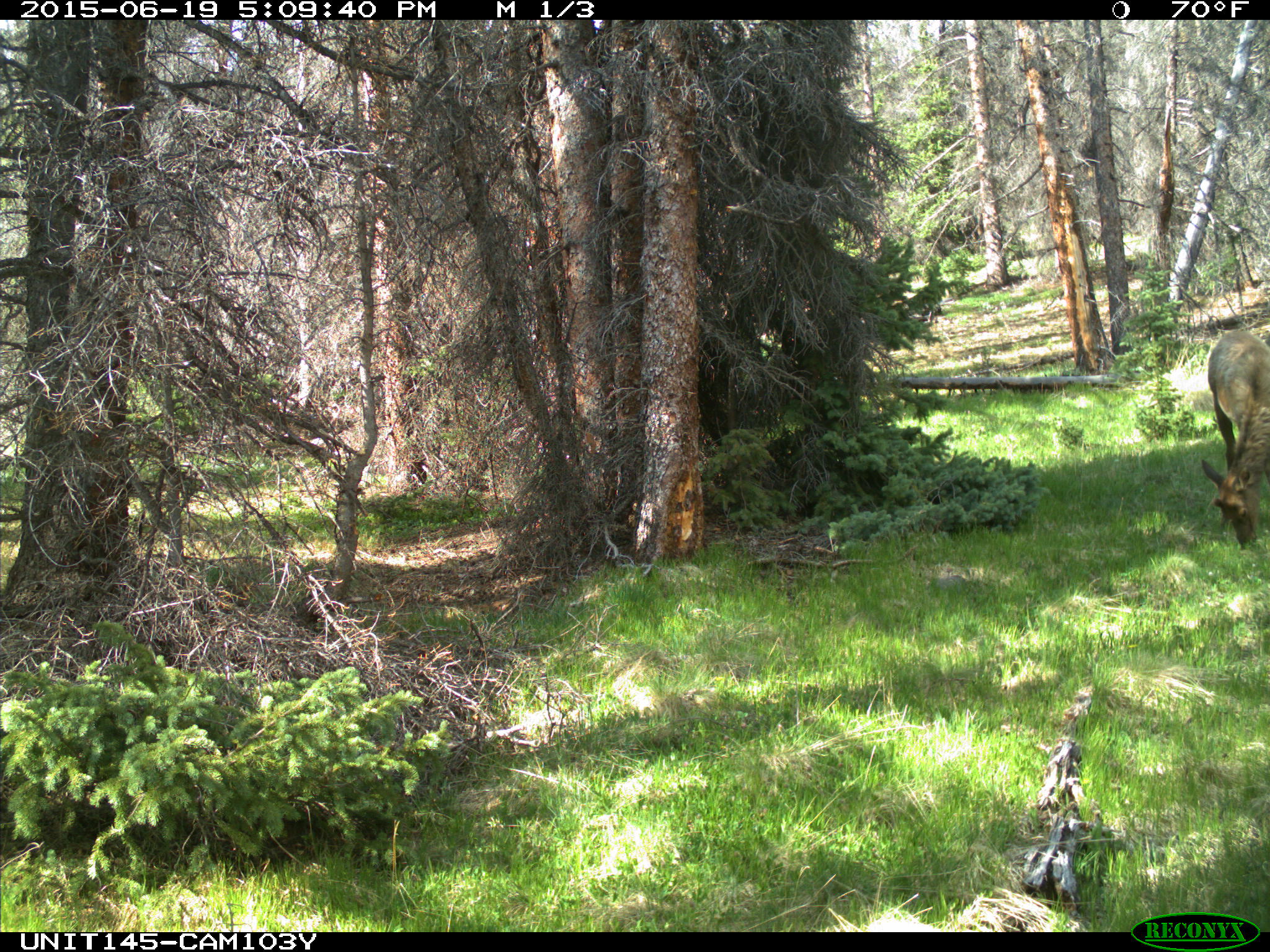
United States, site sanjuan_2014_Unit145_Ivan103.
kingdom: Animalia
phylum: Chordata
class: Mammalia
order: Artiodactyla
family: Cervidae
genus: Cervus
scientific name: Cervus elaphus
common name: red deer